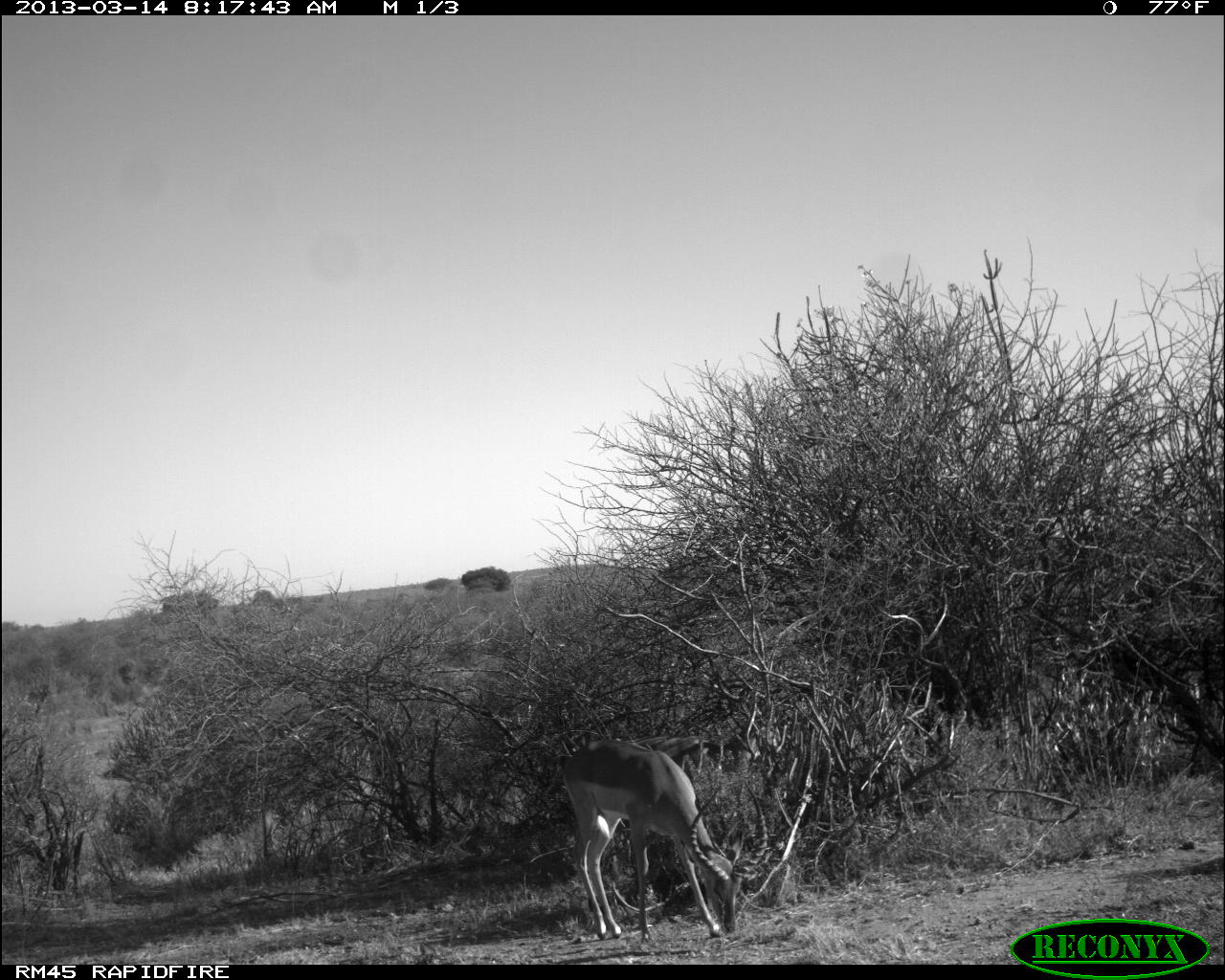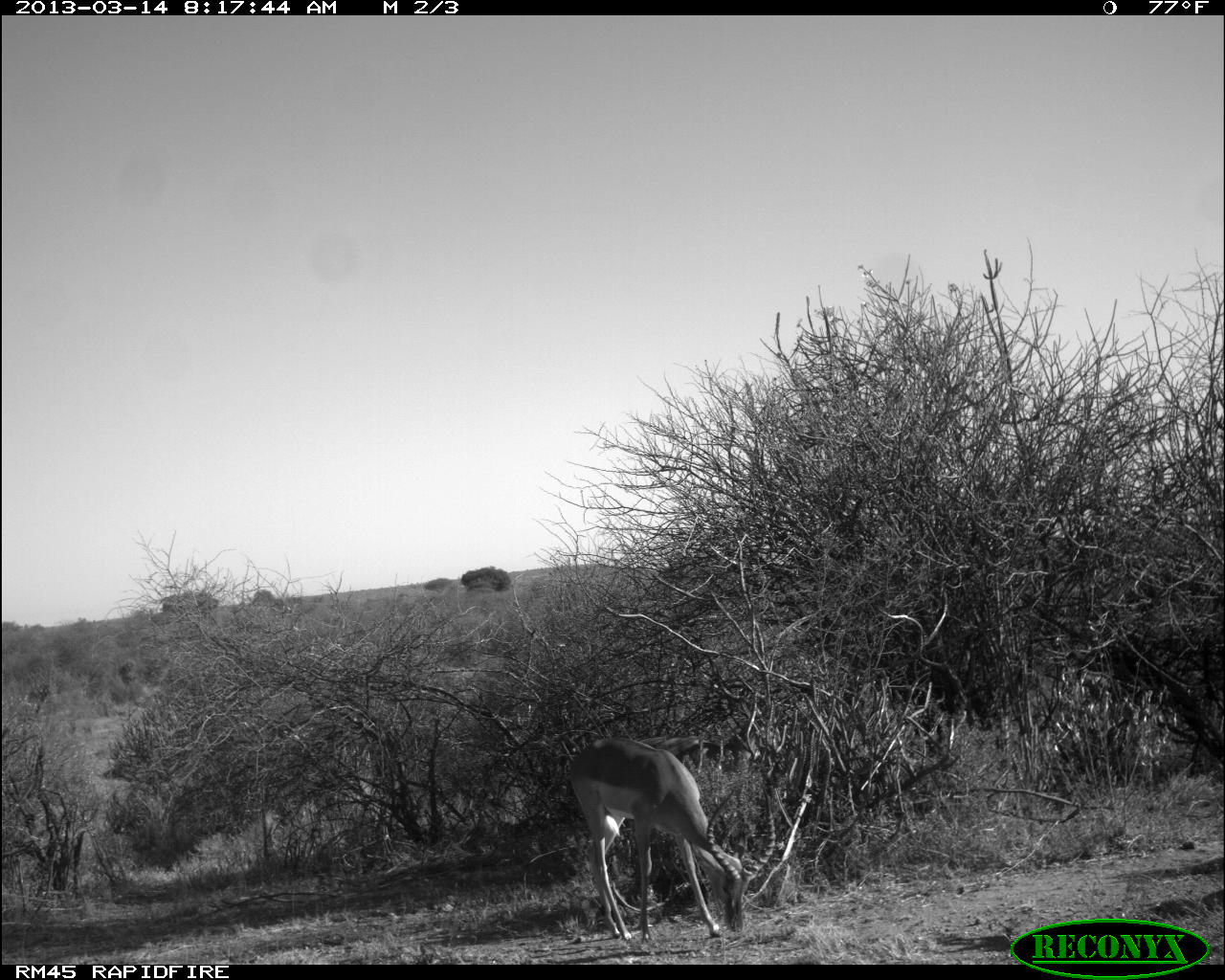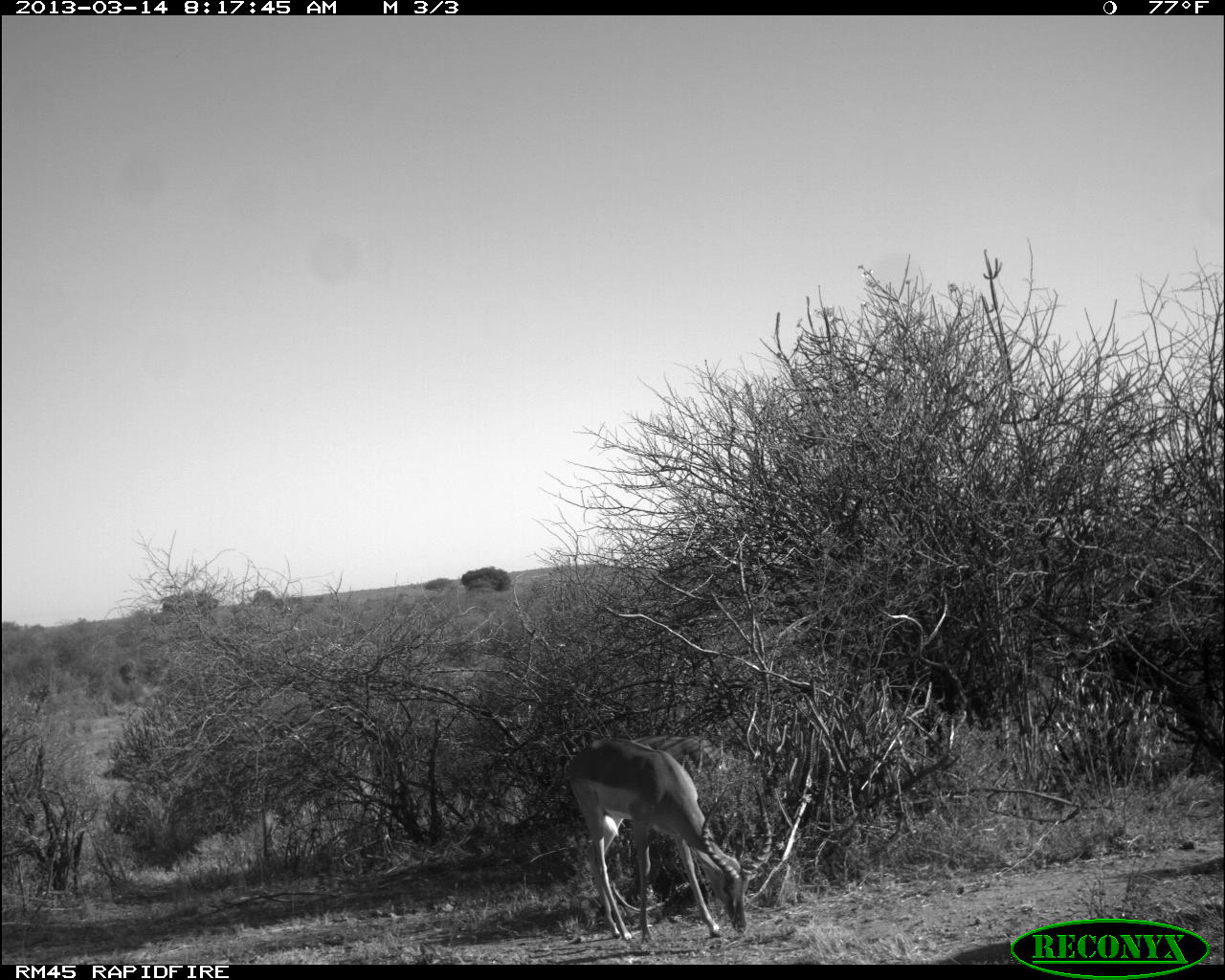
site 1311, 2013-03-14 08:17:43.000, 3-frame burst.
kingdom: Animalia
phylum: Chordata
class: Mammalia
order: Artiodactyla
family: Bovidae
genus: Aepyceros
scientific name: Aepyceros melampus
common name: impala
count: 3